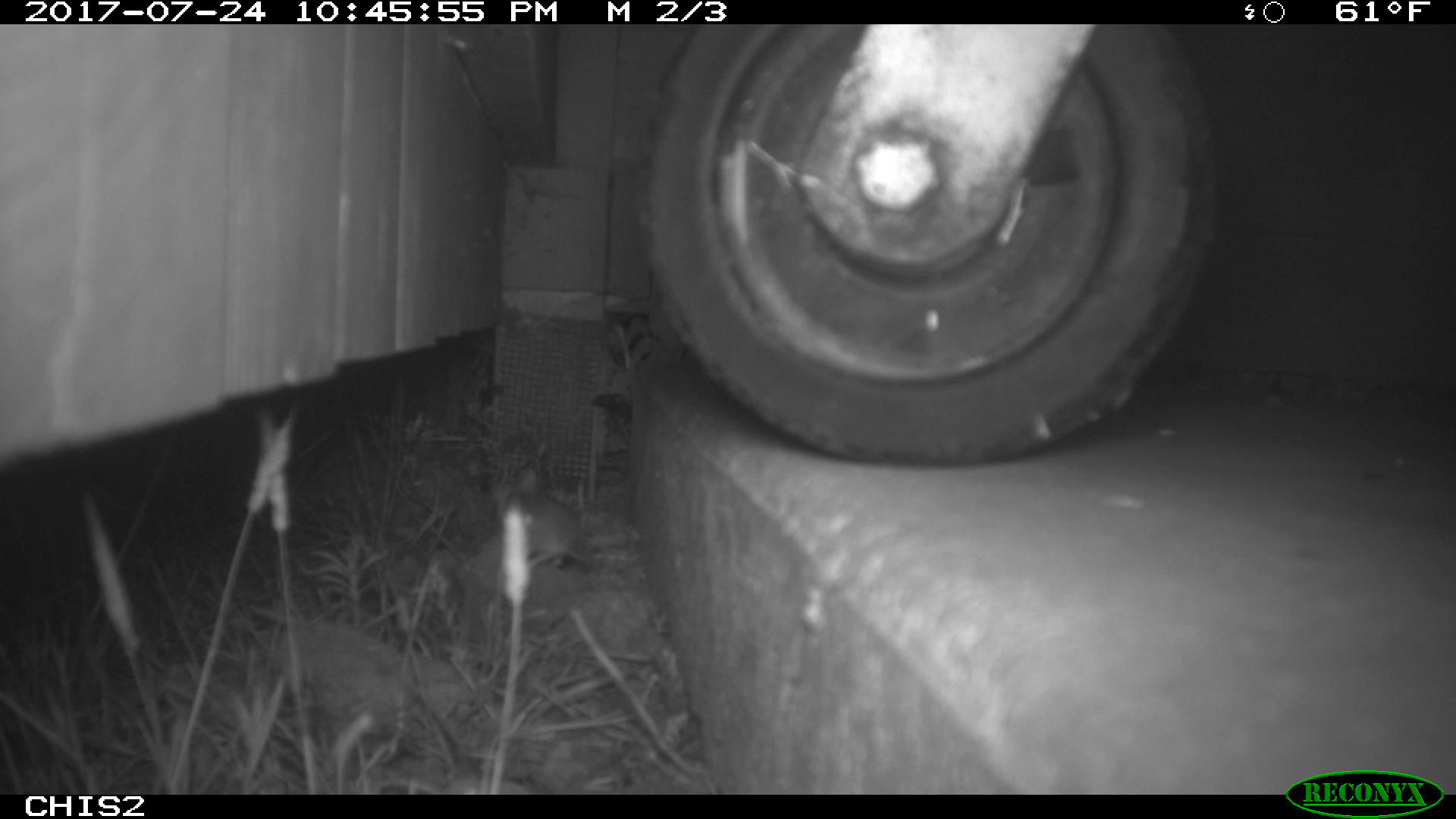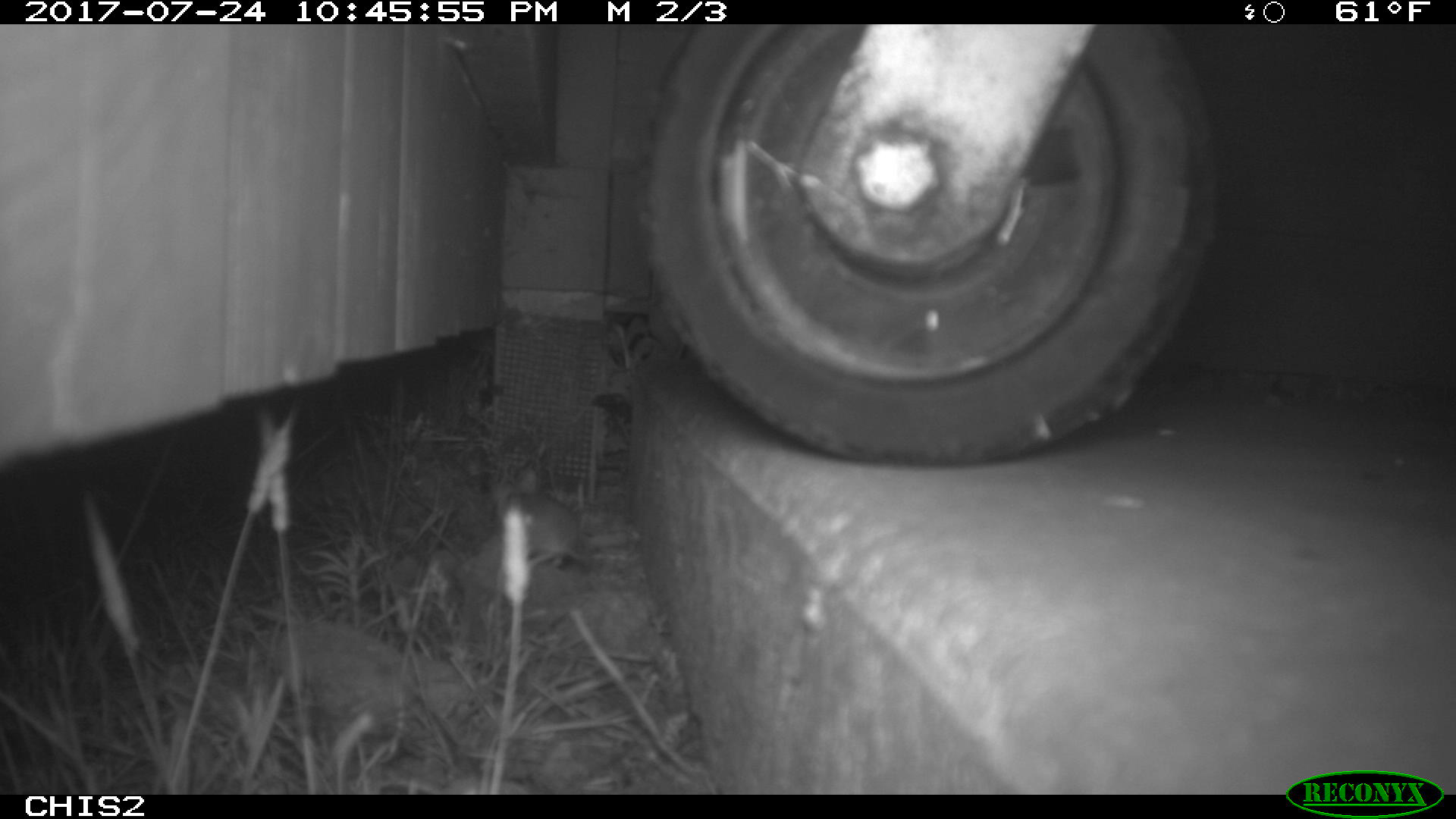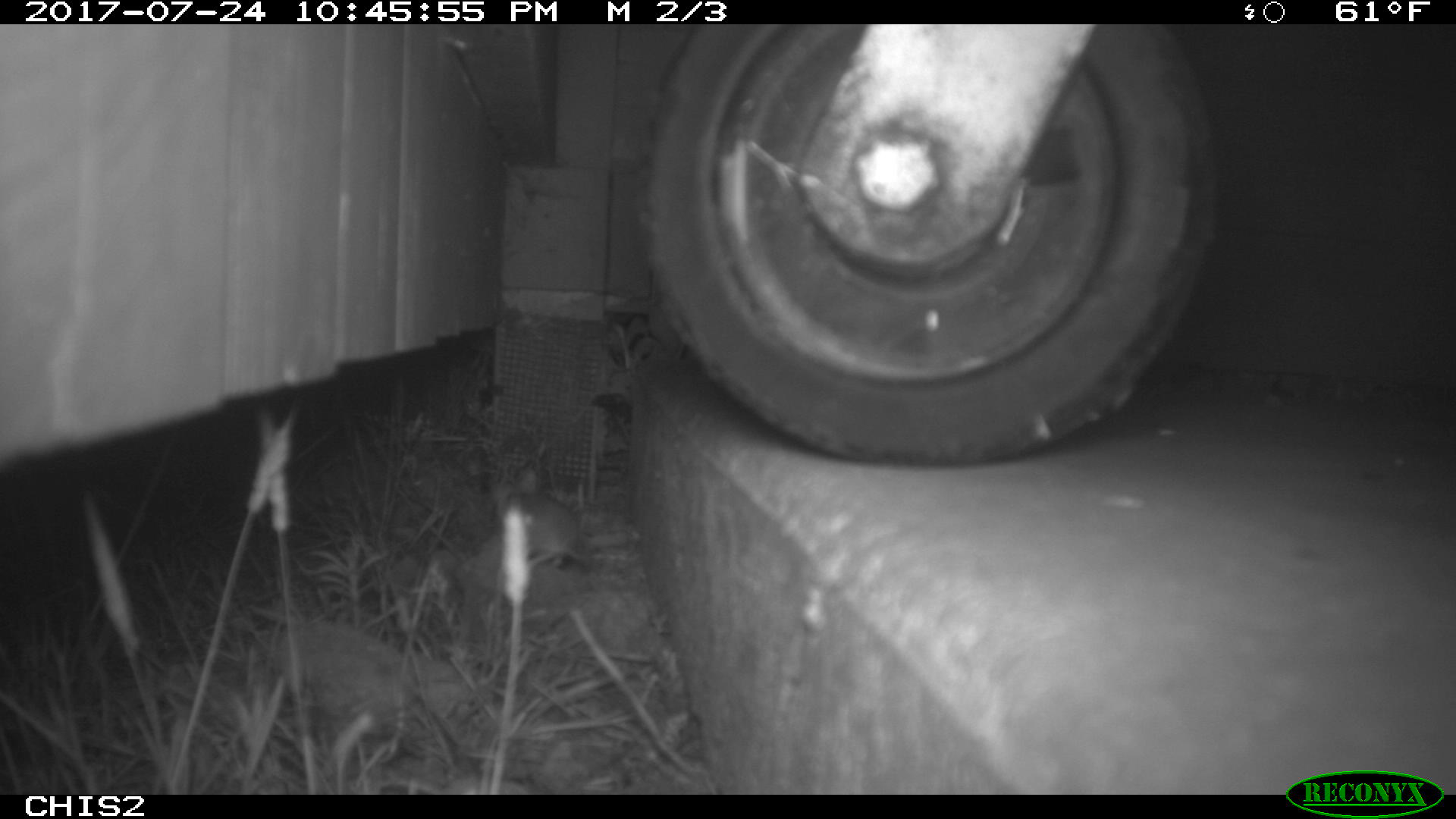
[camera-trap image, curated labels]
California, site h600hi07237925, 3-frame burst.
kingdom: Animalia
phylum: Chordata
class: Mammalia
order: Rodentia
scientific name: Rodentia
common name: rodent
Rodent (Rodentia).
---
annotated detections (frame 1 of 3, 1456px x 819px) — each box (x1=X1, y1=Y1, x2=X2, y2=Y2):
rodent: (x1=490, y1=469, x2=596, y2=565)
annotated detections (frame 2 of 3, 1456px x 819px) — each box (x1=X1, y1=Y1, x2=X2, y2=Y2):
rodent: (x1=490, y1=467, x2=588, y2=566)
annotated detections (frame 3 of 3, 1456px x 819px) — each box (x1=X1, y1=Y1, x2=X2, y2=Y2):
rodent: (x1=488, y1=465, x2=588, y2=569)